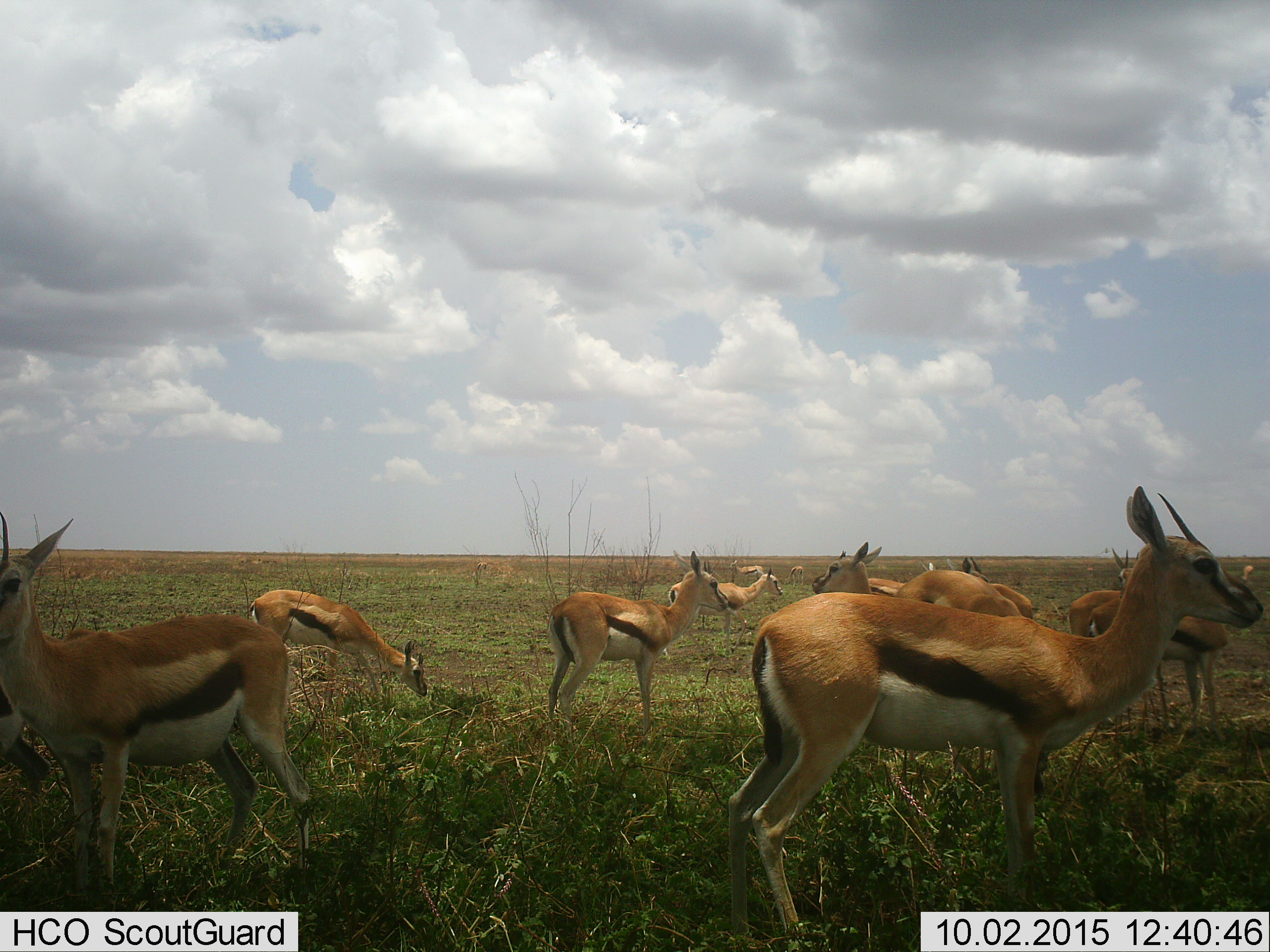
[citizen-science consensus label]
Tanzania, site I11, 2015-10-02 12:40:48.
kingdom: Animalia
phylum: Chordata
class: Mammalia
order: Artiodactyla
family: Bovidae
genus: Eudorcas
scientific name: Eudorcas thomsonii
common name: thomson's gazelle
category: gazellethomsons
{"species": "gazellethomsons (thomson's gazelle) (Eudorcas thomsonii)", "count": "11-50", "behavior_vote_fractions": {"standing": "90%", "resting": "10%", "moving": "30%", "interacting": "20%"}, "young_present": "0%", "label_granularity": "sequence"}